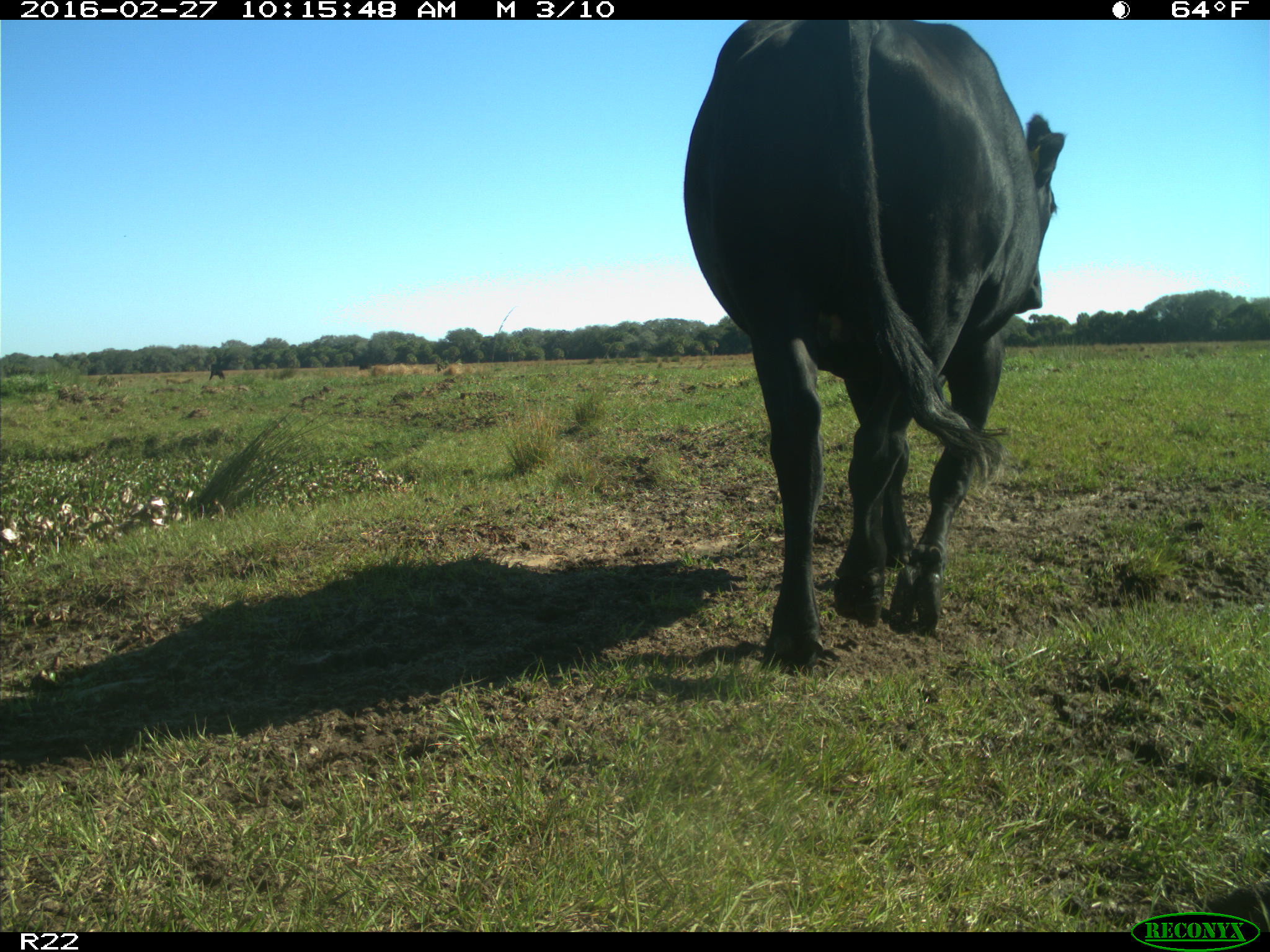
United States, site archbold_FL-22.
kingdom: Animalia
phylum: Chordata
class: Mammalia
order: Artiodactyla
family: Bovidae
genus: Bos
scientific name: Bos taurus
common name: domestic cow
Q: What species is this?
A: Bos taurus (domestic cow).